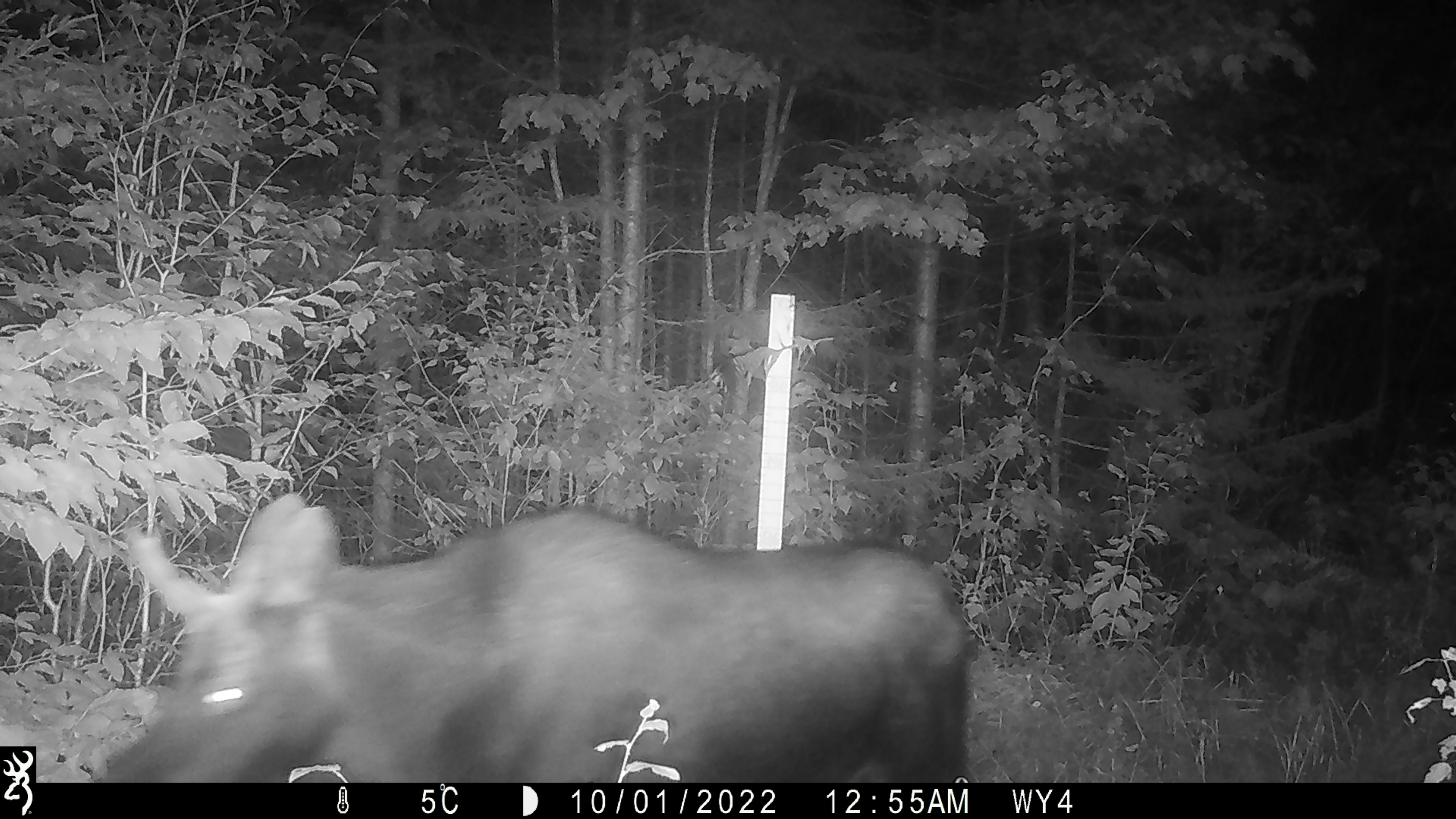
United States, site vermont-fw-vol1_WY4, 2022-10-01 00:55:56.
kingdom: Animalia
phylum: Chordata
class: Mammalia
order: Artiodactyla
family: Cervidae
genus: Alces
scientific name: Alces alces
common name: moose